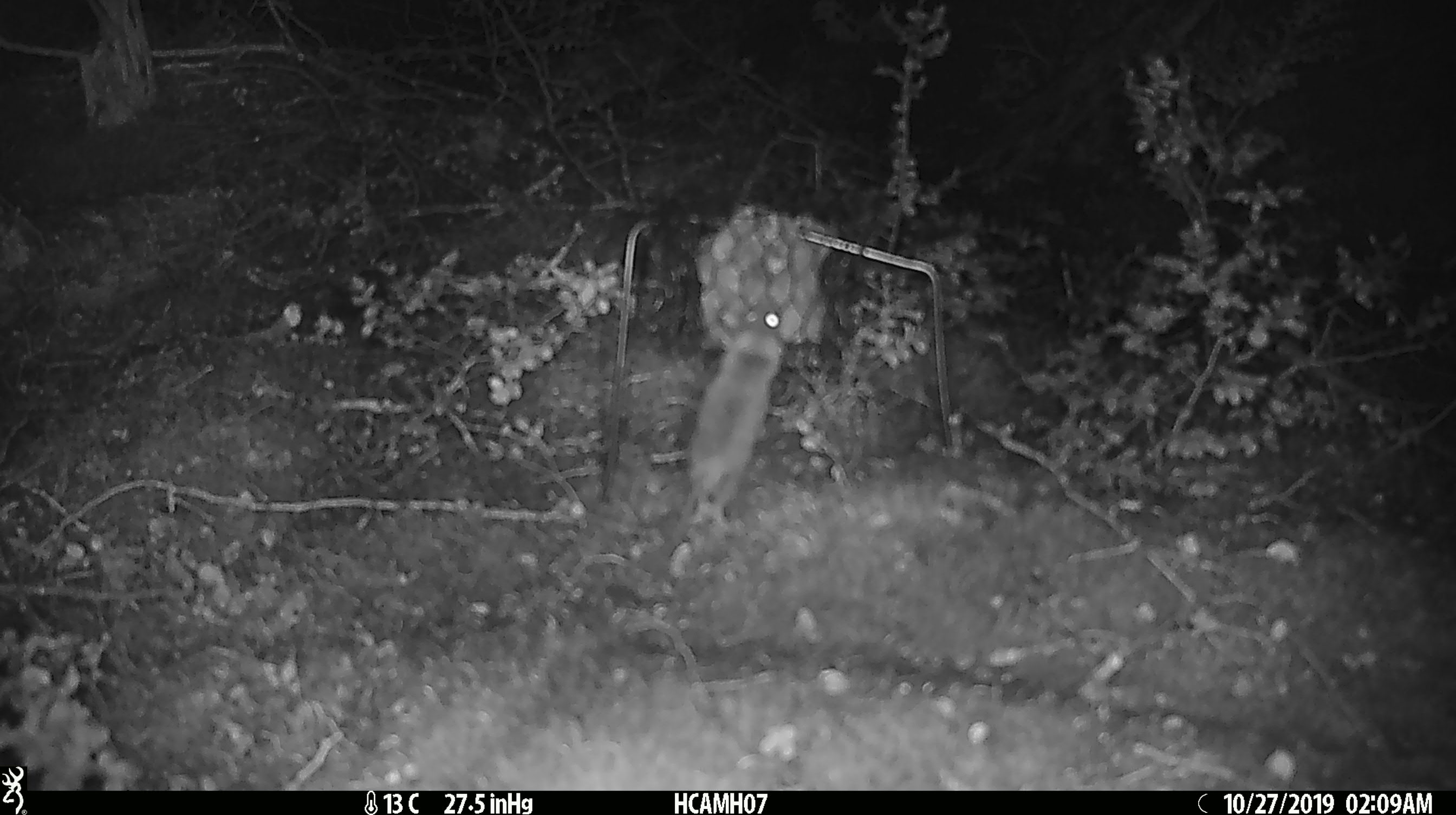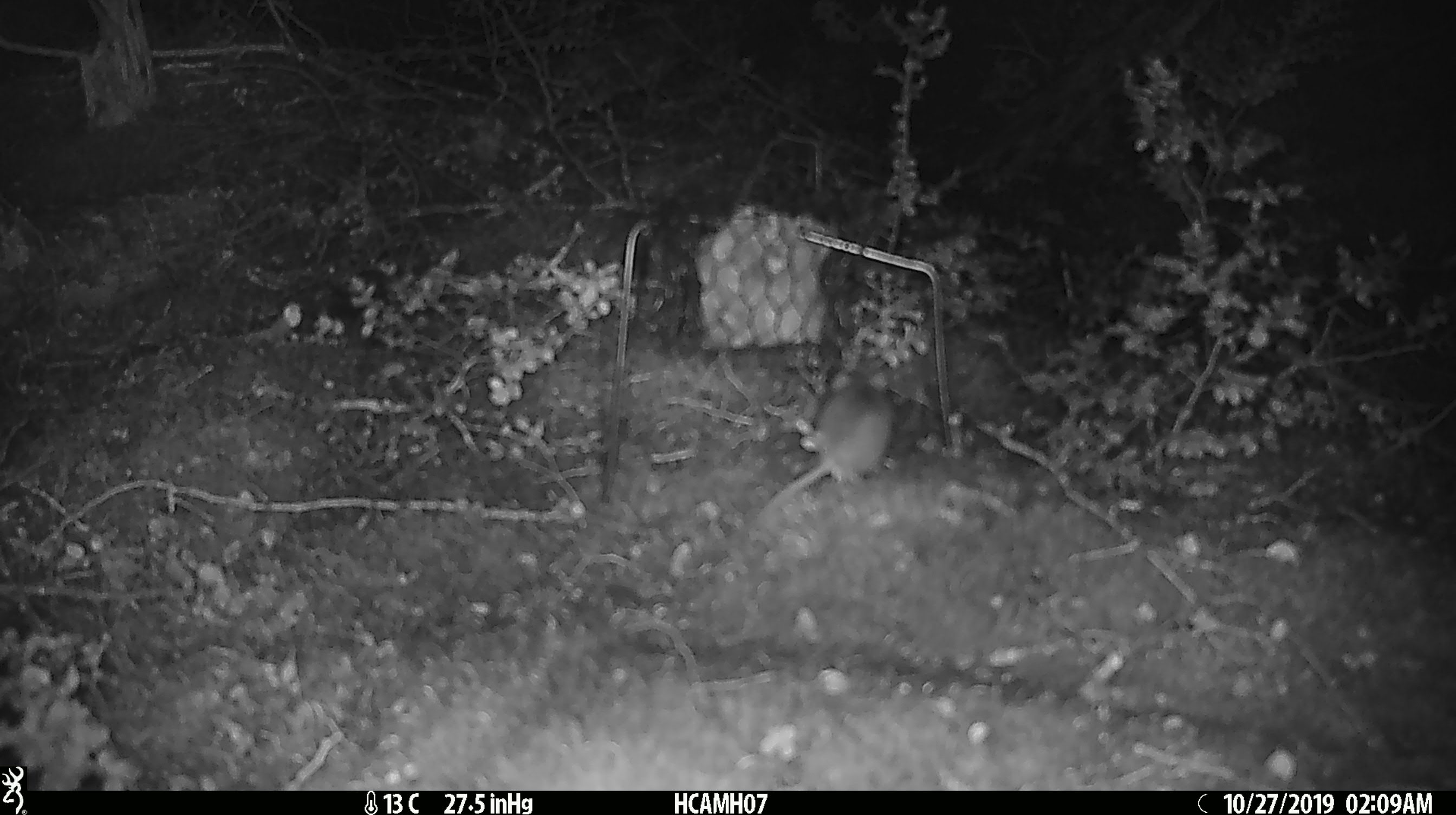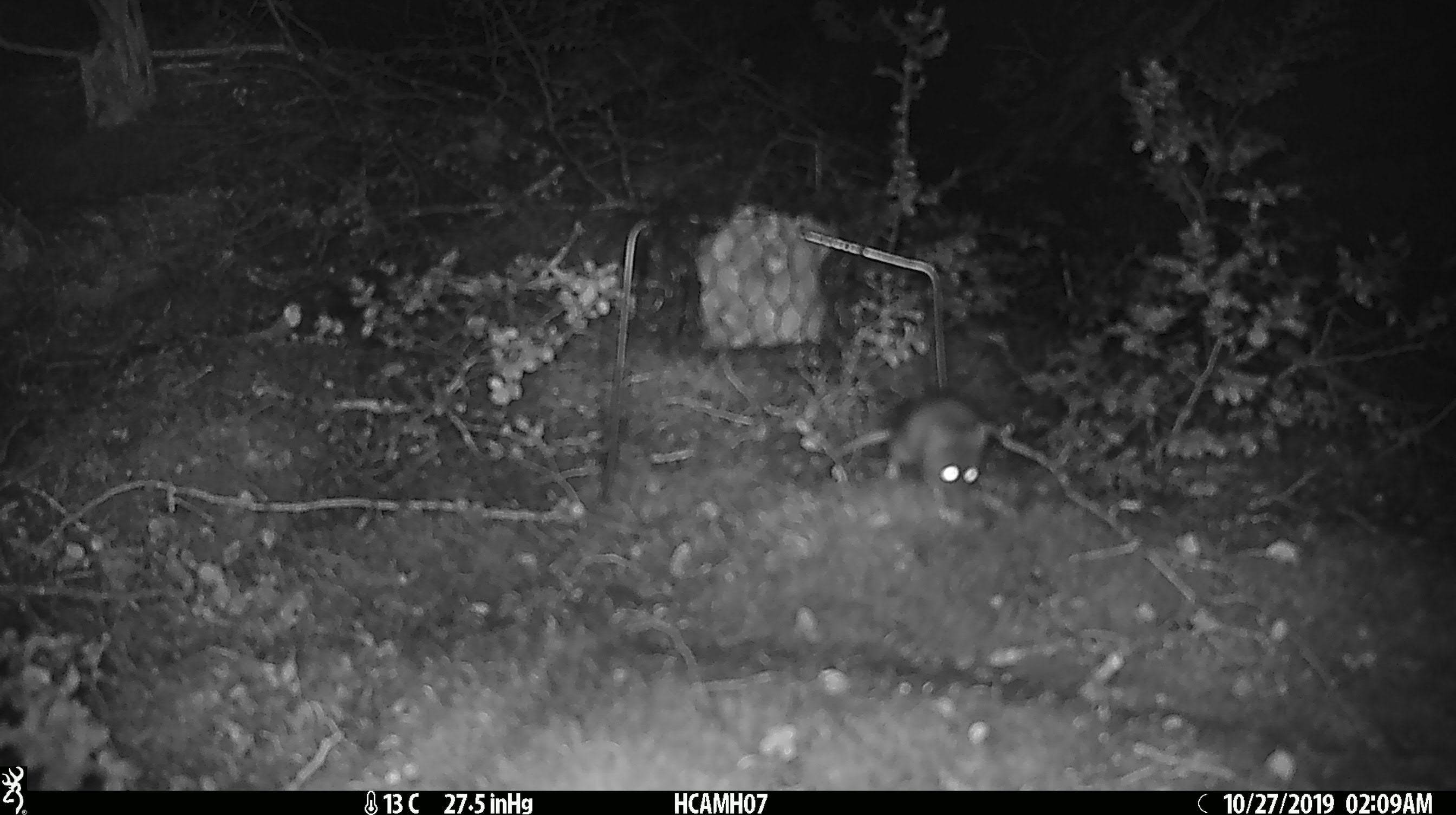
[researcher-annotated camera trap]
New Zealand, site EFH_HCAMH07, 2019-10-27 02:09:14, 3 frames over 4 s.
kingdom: Animalia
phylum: Chordata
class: Mammalia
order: Rodentia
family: Muridae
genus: Mus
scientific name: Mus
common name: mouse